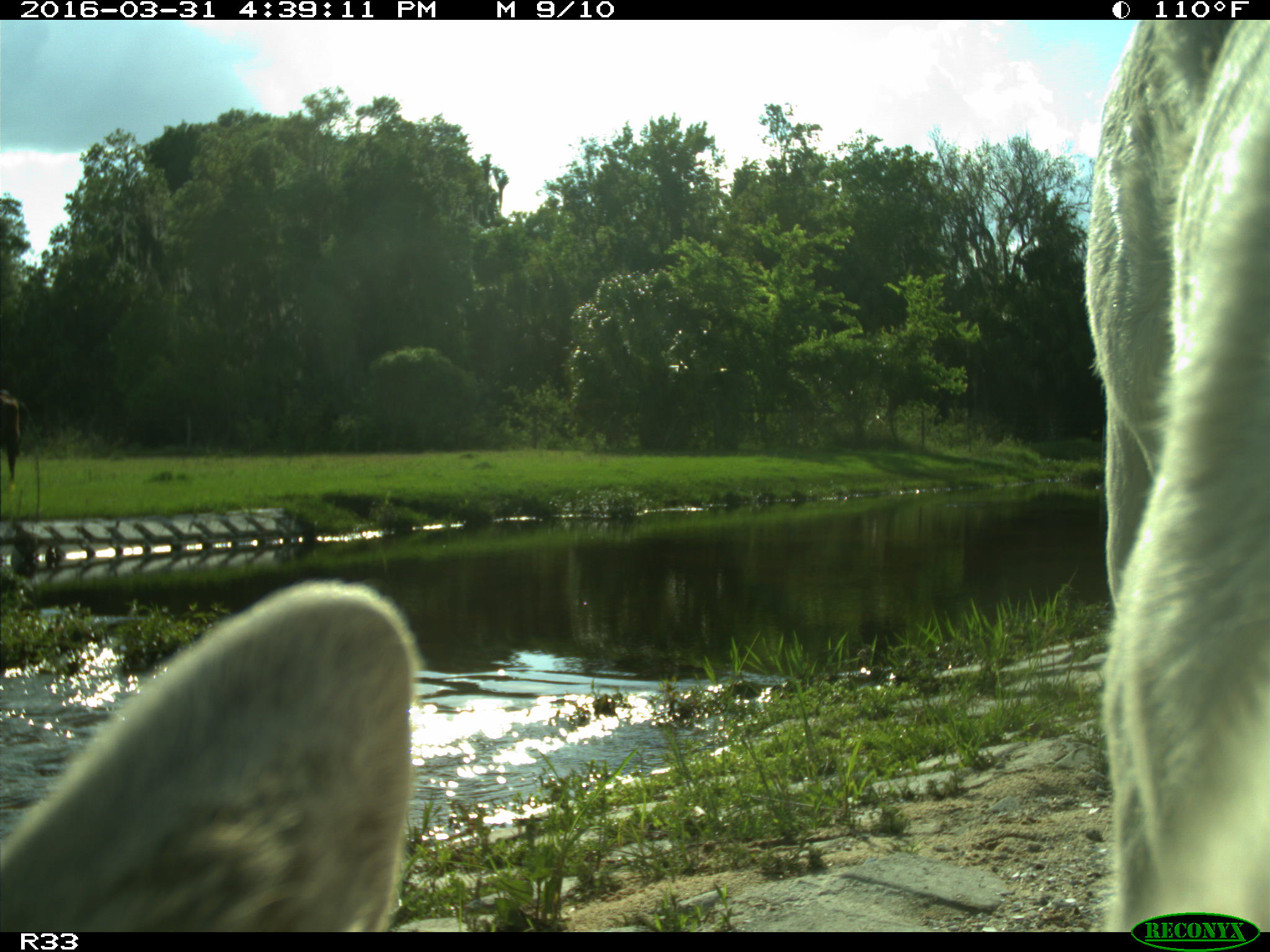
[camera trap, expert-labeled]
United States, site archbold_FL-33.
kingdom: Animalia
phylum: Chordata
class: Mammalia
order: Artiodactyla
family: Bovidae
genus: Bos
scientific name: Bos taurus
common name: domestic cow